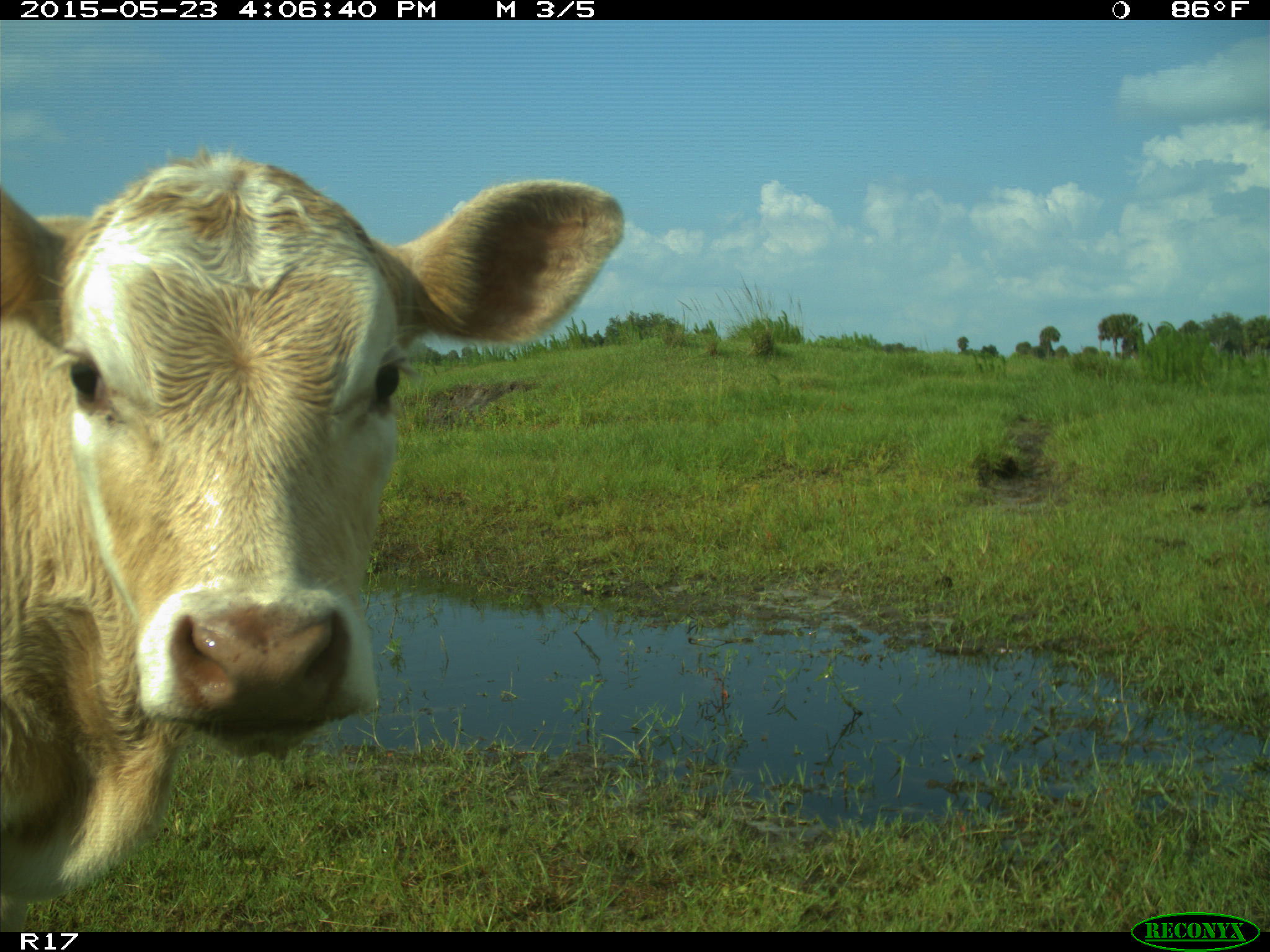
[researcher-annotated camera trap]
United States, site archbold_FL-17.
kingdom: Animalia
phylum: Chordata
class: Mammalia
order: Artiodactyla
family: Bovidae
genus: Bos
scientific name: Bos taurus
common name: domestic cow